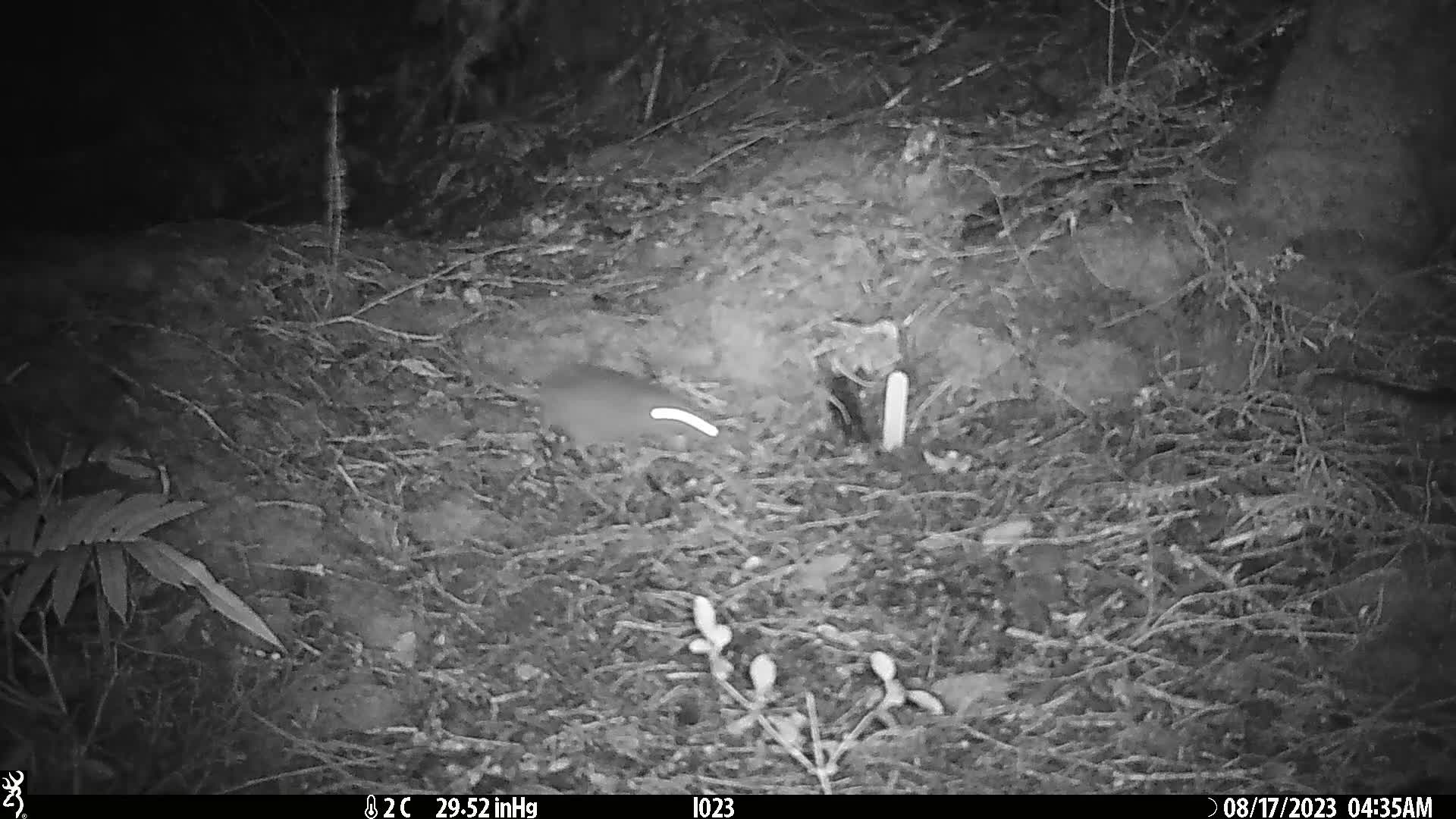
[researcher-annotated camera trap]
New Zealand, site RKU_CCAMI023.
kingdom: Animalia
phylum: Chordata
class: Mammalia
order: Rodentia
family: Muridae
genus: Rattus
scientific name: Rattus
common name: rat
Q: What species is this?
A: Rat (Rattus).